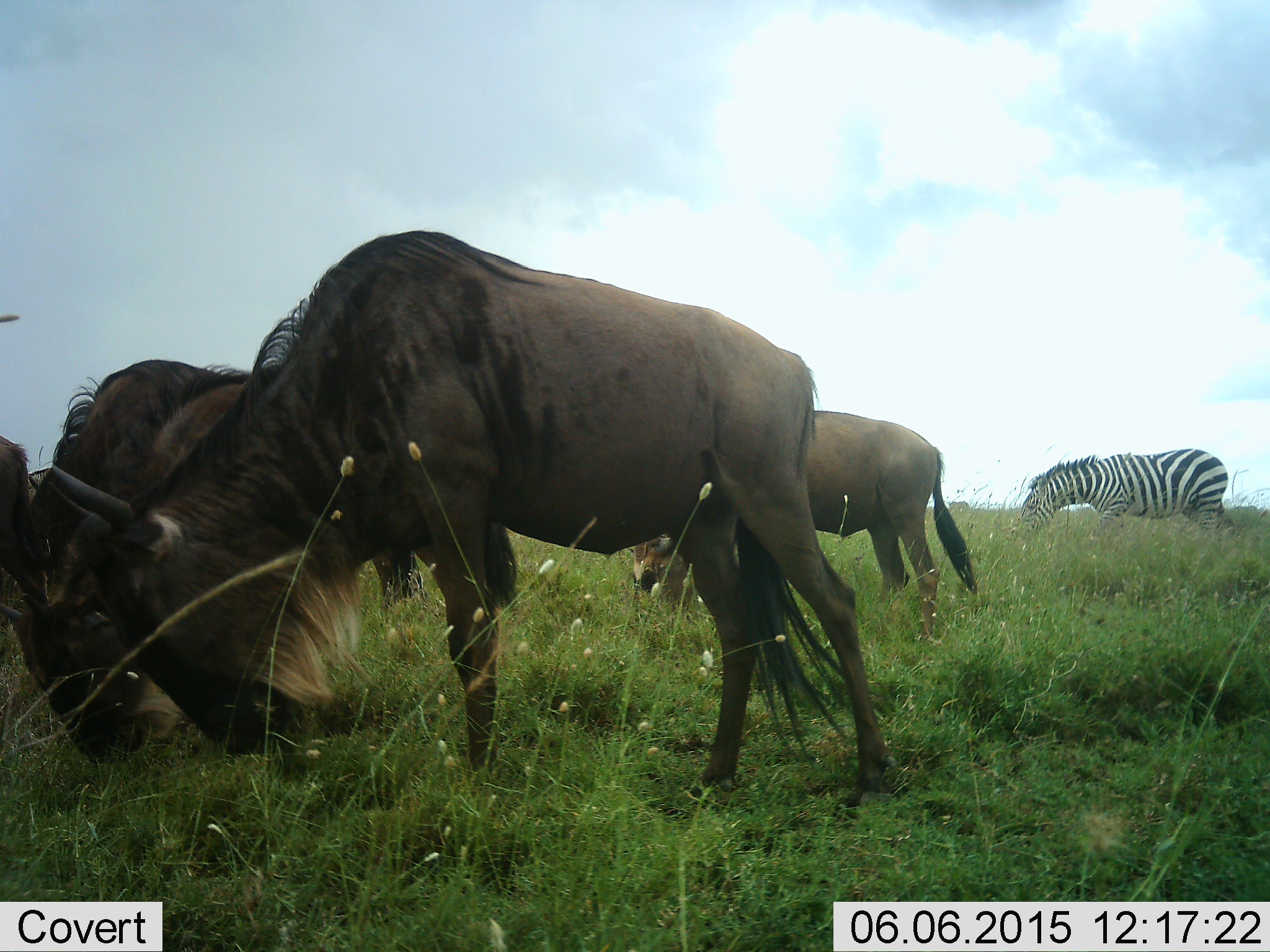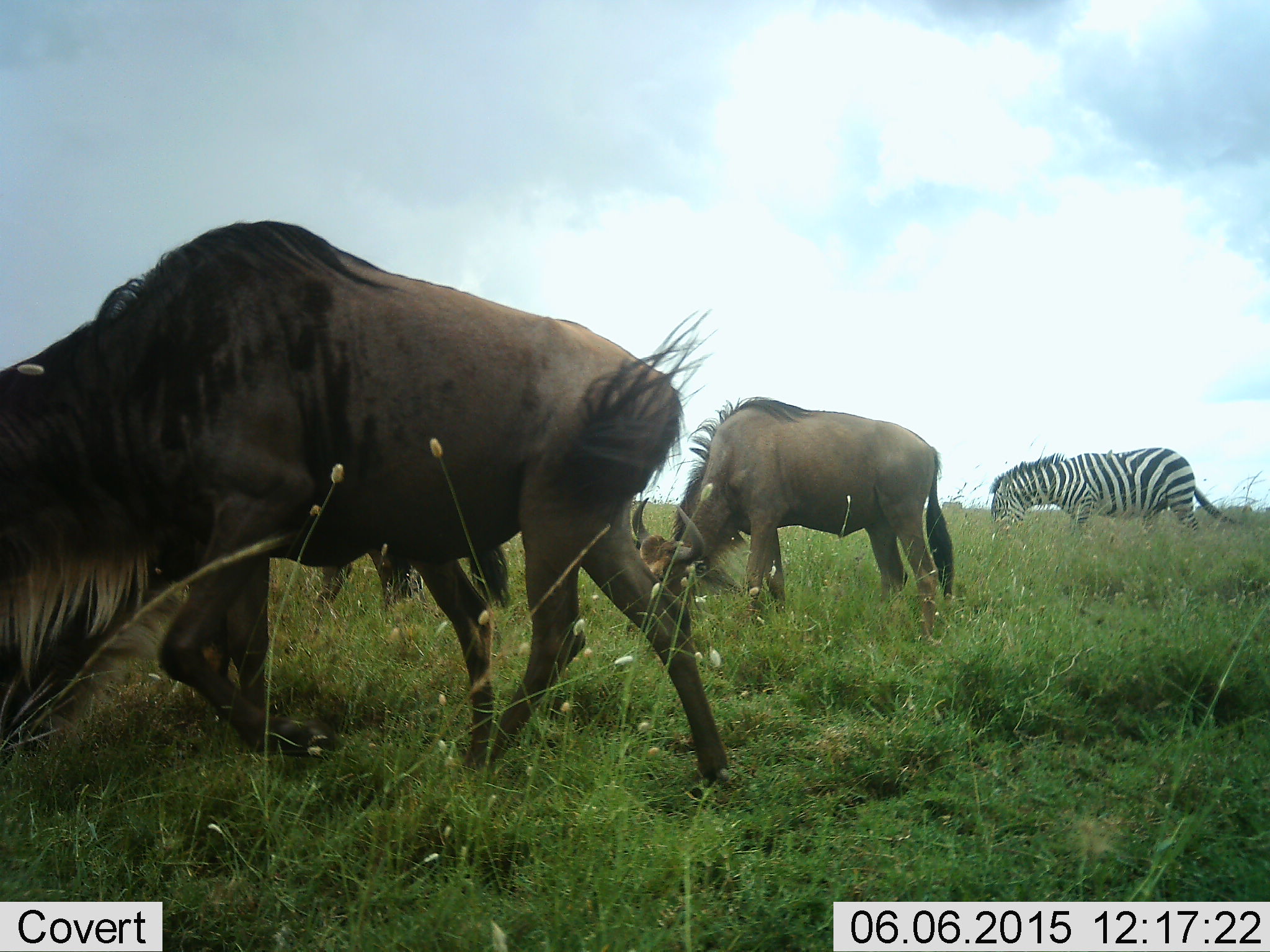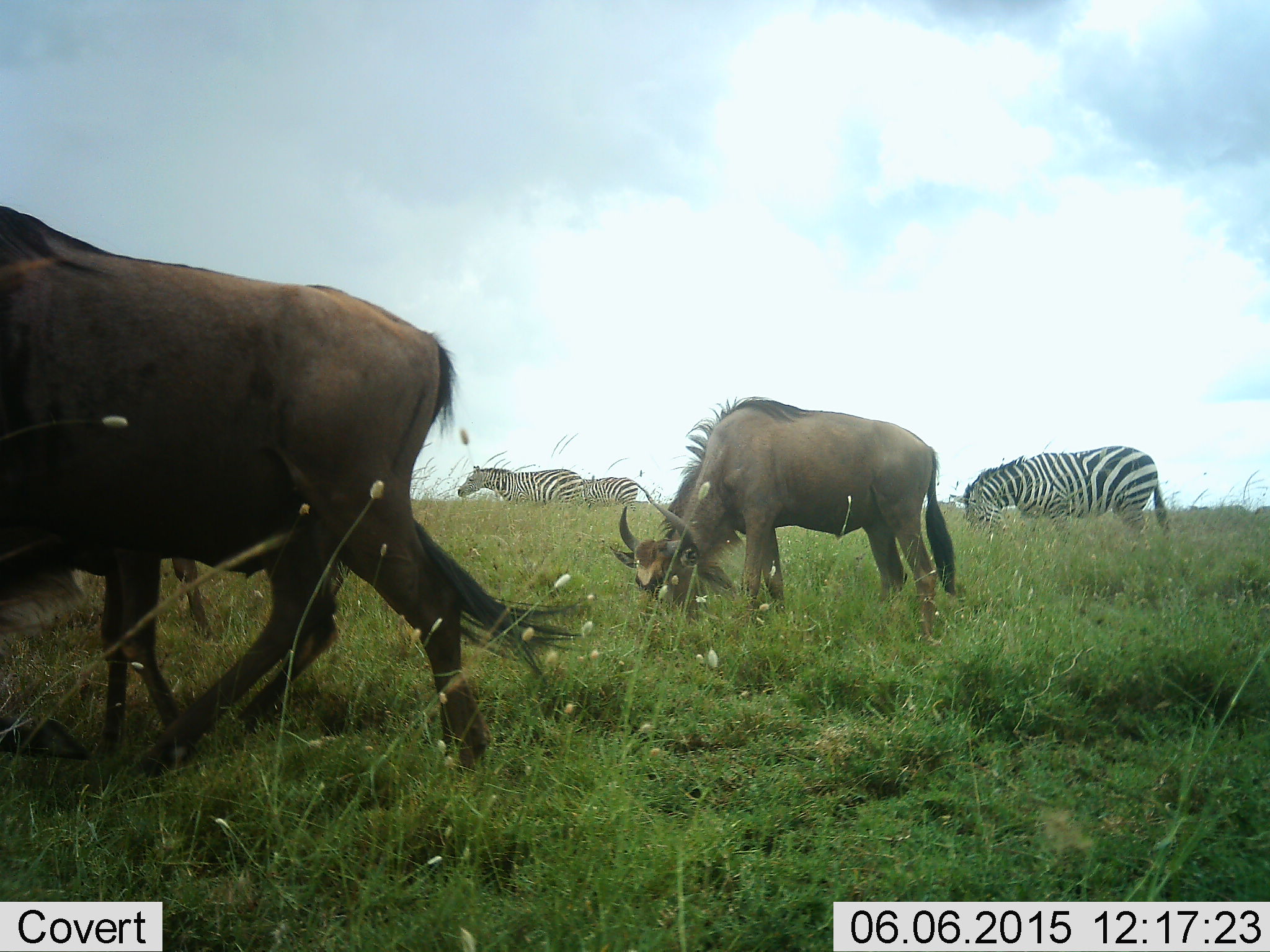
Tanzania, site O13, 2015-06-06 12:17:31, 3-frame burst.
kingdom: Animalia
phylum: Chordata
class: Mammalia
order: Artiodactyla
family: Bovidae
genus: Connochaetes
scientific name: Connochaetes taurinus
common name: blue wildebeest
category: wildebeest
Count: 3.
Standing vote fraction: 9%.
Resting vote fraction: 0%.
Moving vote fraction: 45%.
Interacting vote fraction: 0%.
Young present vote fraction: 0%.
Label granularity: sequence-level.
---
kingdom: Animalia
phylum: Chordata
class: Mammalia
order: Perissodactyla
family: Equidae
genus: Equus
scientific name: Equus quagga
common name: plains zebra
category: zebra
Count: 3.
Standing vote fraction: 9%.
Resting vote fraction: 0%.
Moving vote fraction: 27%.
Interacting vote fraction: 0%.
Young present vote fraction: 0%.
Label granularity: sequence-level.